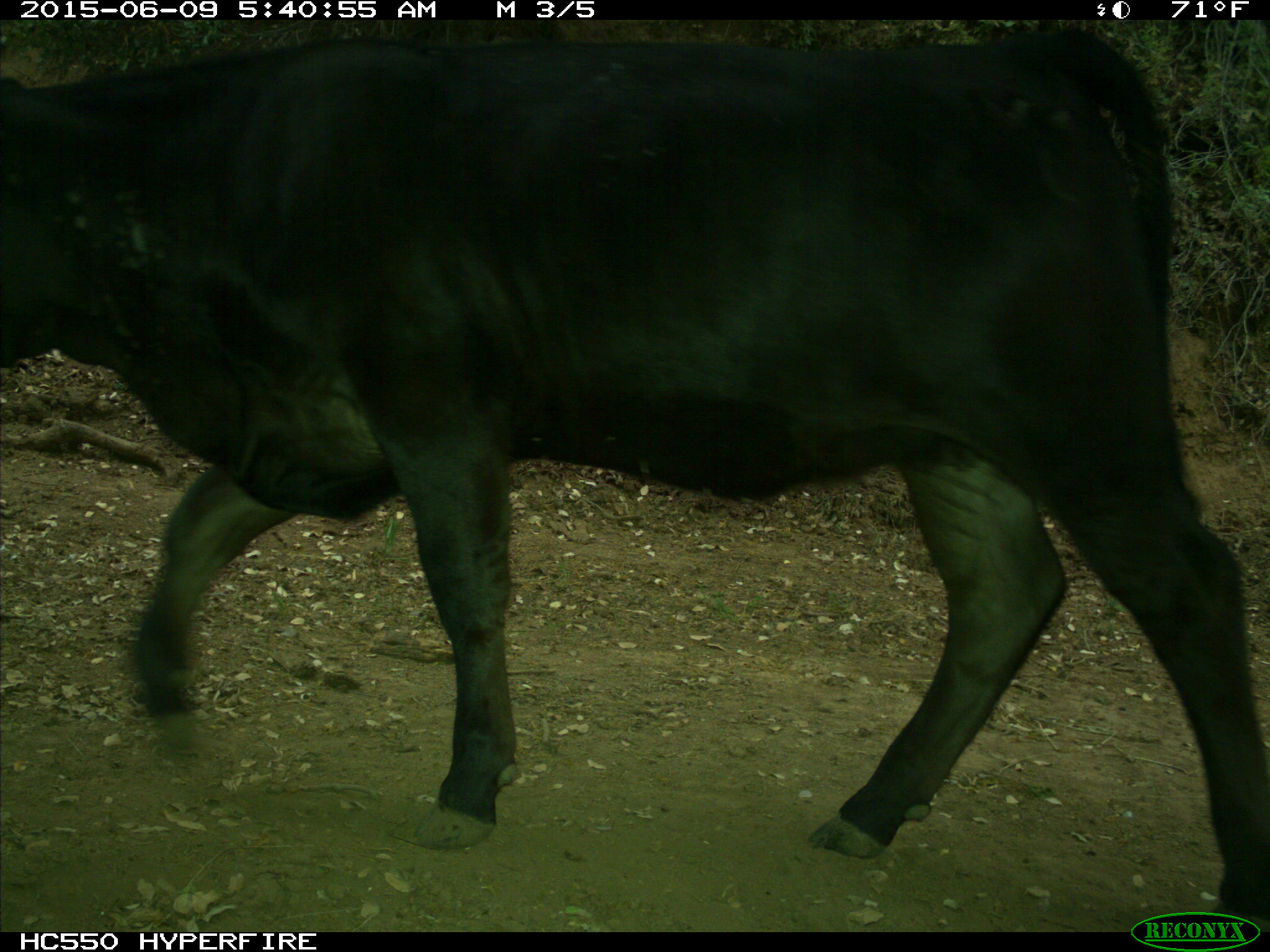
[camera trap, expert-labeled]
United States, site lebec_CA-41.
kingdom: Animalia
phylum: Chordata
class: Mammalia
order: Artiodactyla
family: Bovidae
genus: Bos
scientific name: Bos taurus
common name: domestic cow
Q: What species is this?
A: Bos taurus (domestic cow).